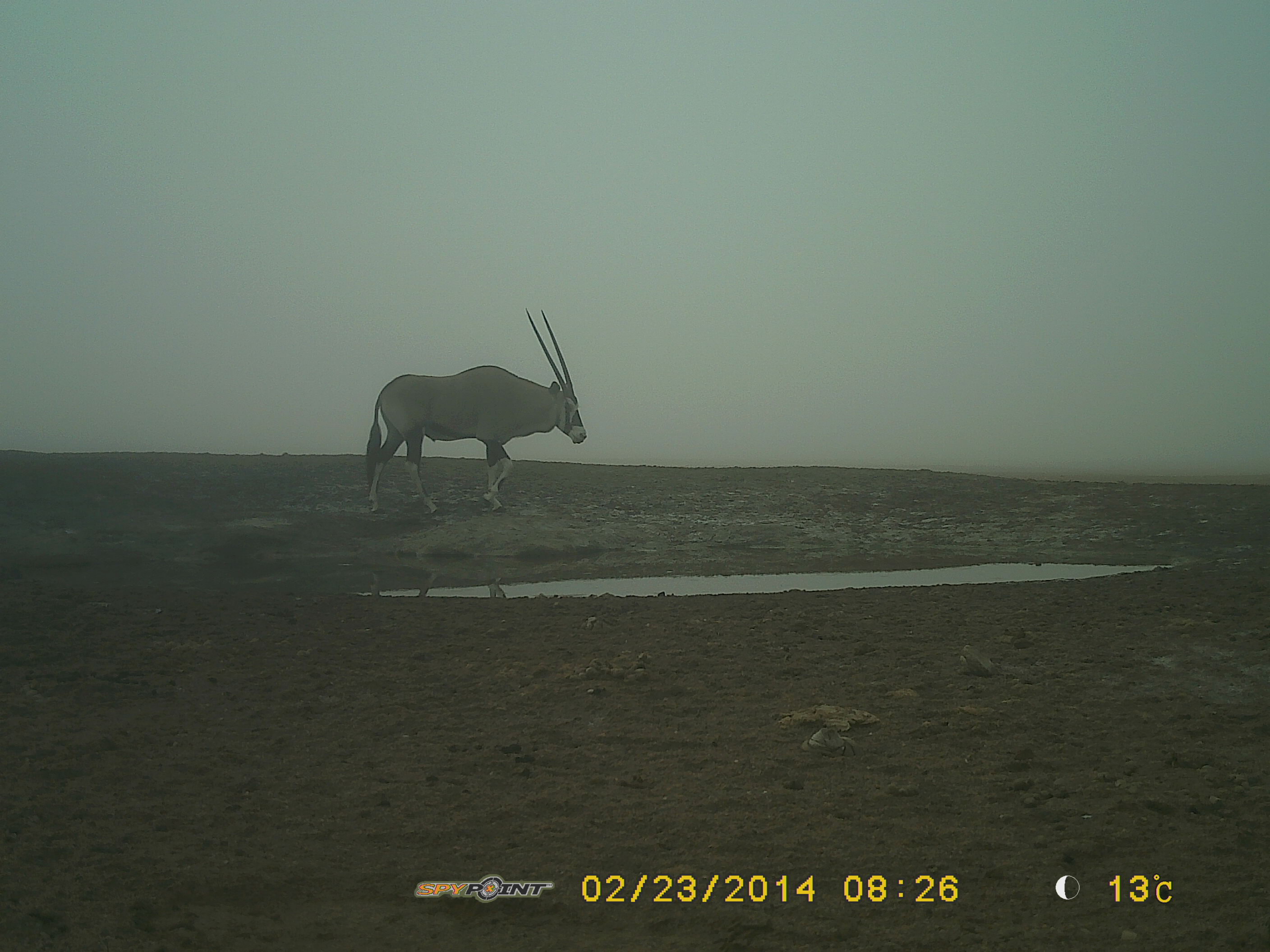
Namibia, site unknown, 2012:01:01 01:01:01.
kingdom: Animalia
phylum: Chordata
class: Mammalia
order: Artiodactyla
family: Bovidae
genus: Oryx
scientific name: Oryx gazella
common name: gemsbok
Oryx gazella (gemsbok).